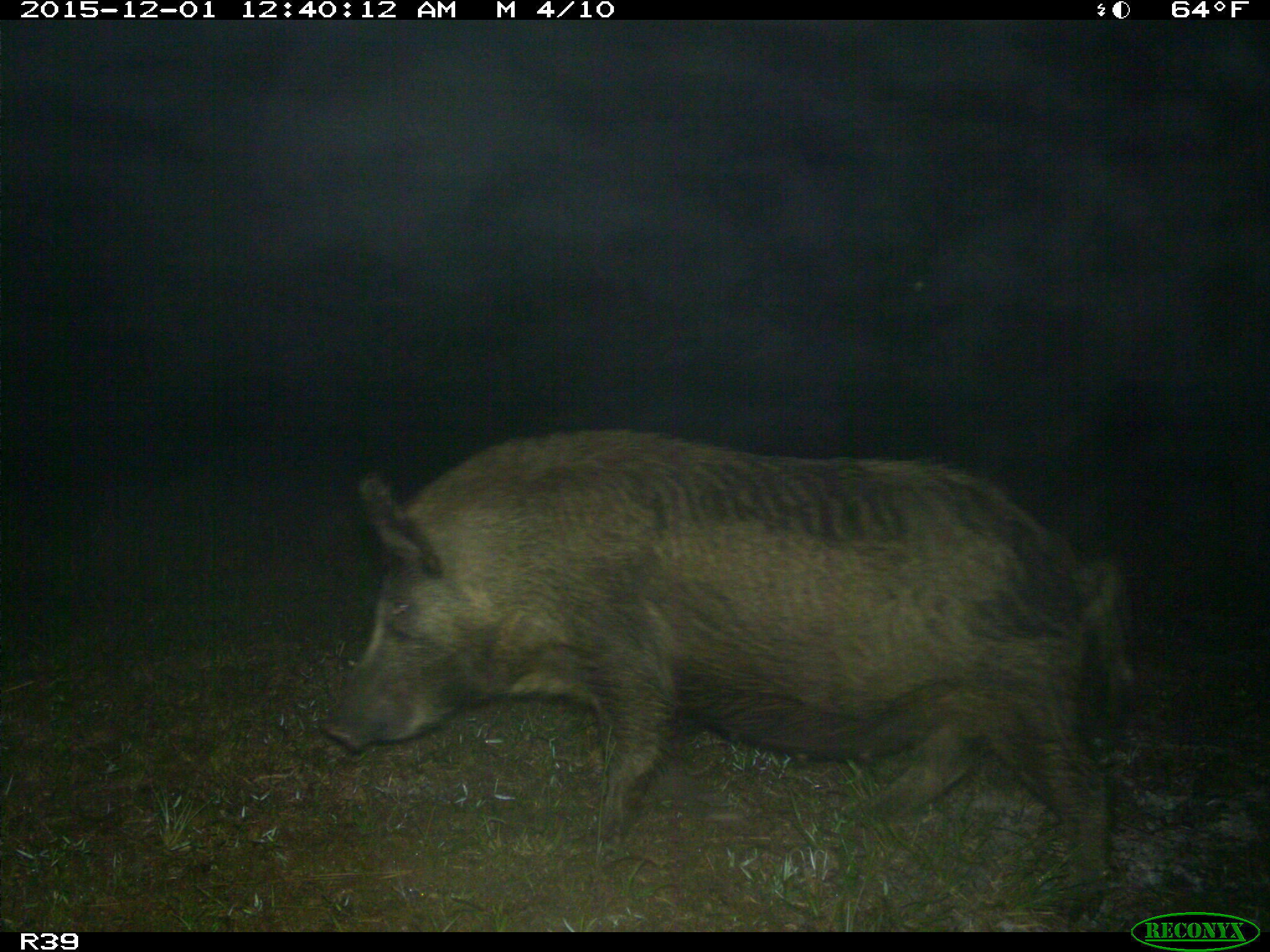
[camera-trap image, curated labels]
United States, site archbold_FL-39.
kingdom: Animalia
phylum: Chordata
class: Mammalia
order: Artiodactyla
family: Suidae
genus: Sus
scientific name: Sus scrofa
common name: wild boar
Sus scrofa (wild boar).